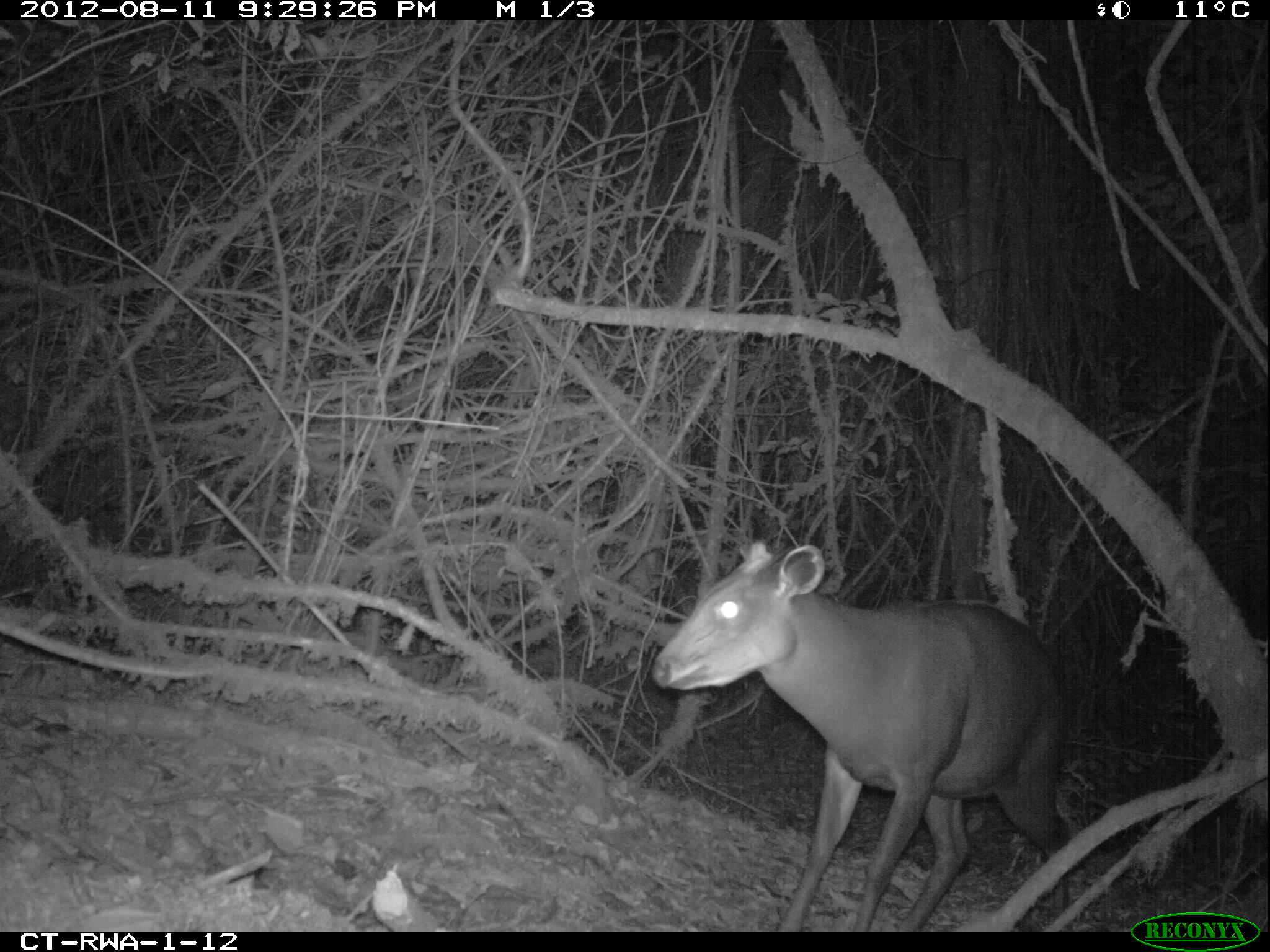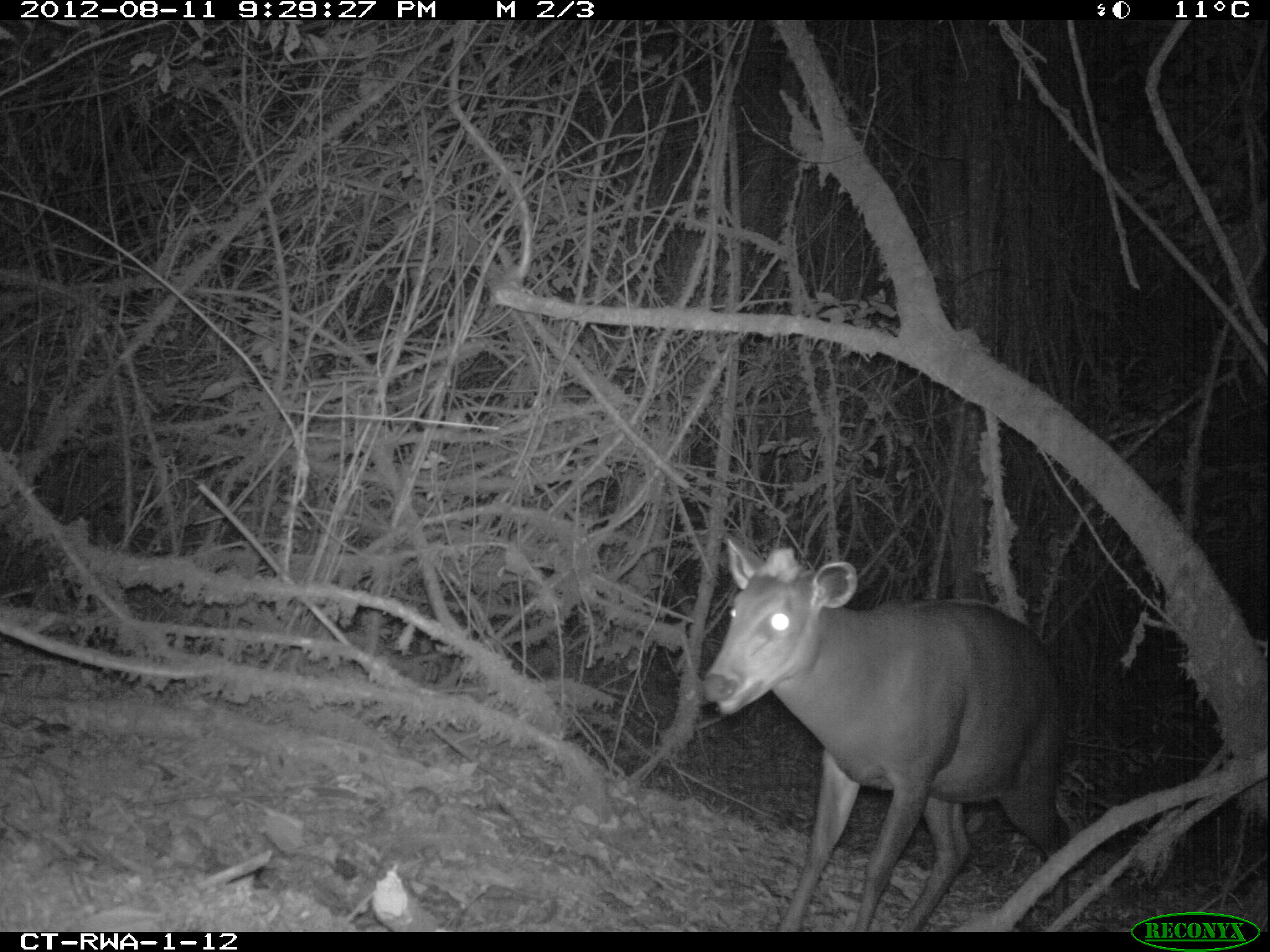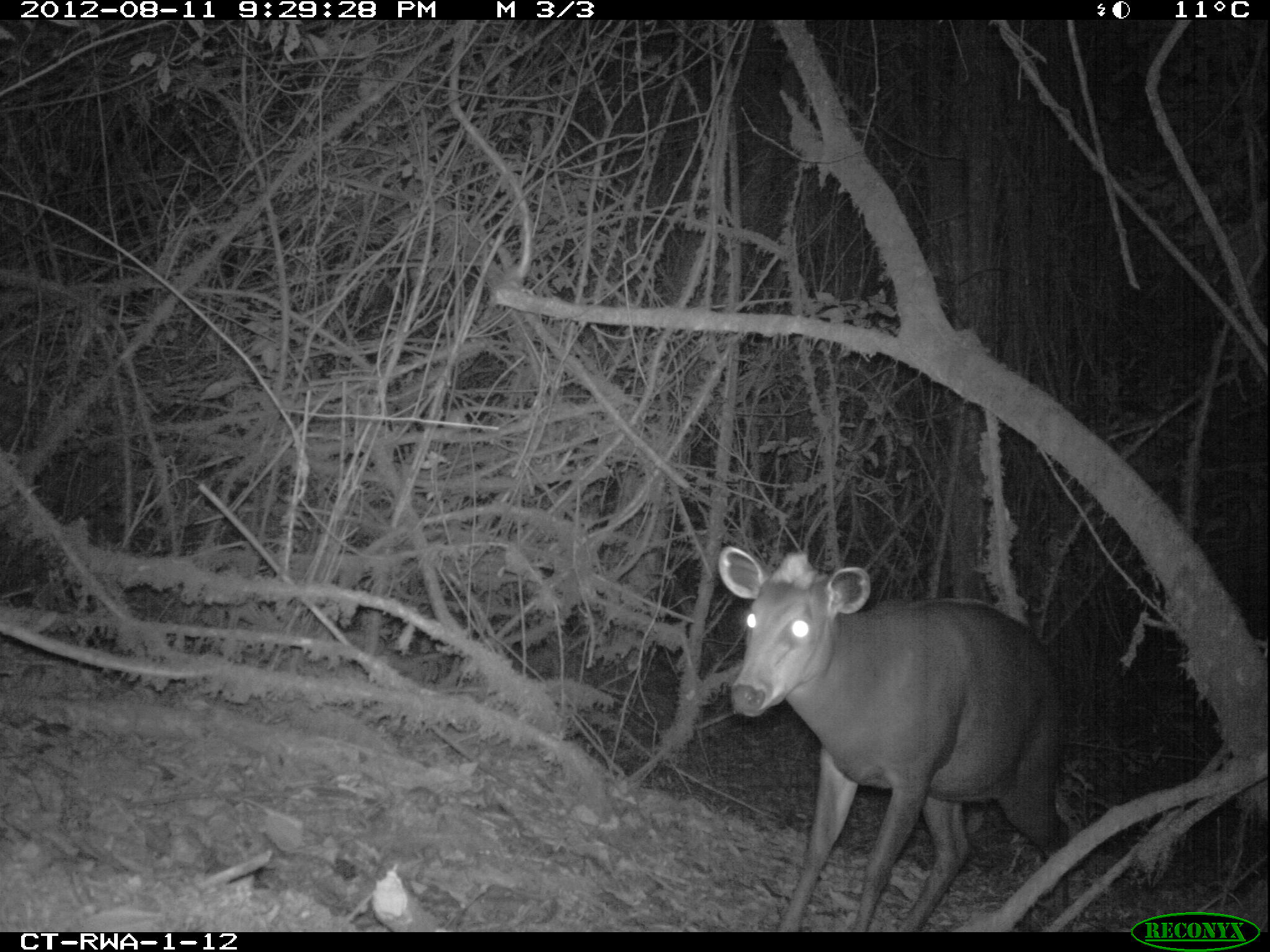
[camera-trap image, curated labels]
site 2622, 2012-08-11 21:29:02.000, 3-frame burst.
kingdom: Animalia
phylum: Chordata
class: Mammalia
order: Artiodactyla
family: Bovidae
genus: Cephalophus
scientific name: Cephalophus silvicultor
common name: light-backed duiker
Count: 1.